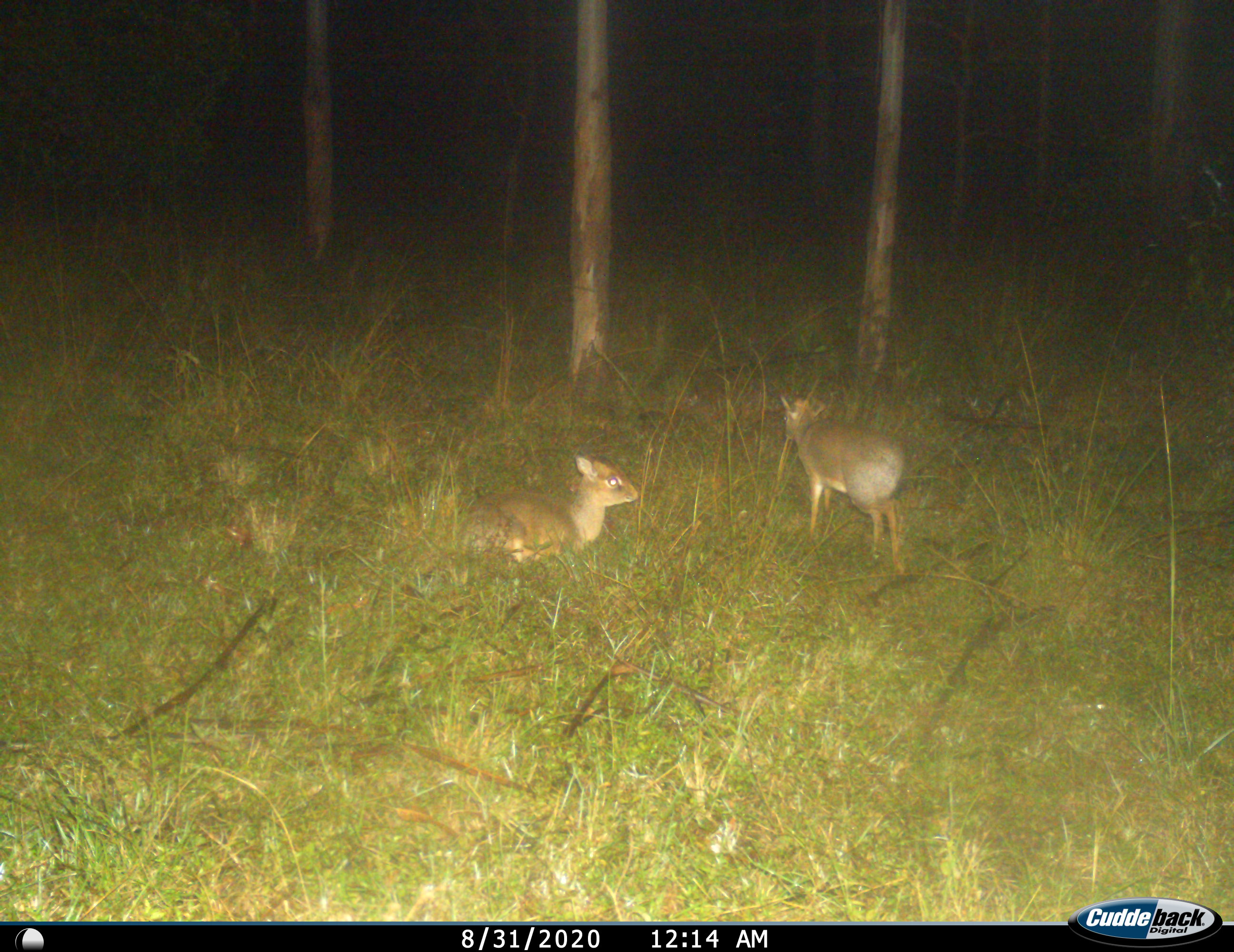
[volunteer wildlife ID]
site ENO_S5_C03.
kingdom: Animalia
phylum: Chordata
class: Mammalia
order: Artiodactyla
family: Bovidae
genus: Madoqua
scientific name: Madoqua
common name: dik-dik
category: dikdik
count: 2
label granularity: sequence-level